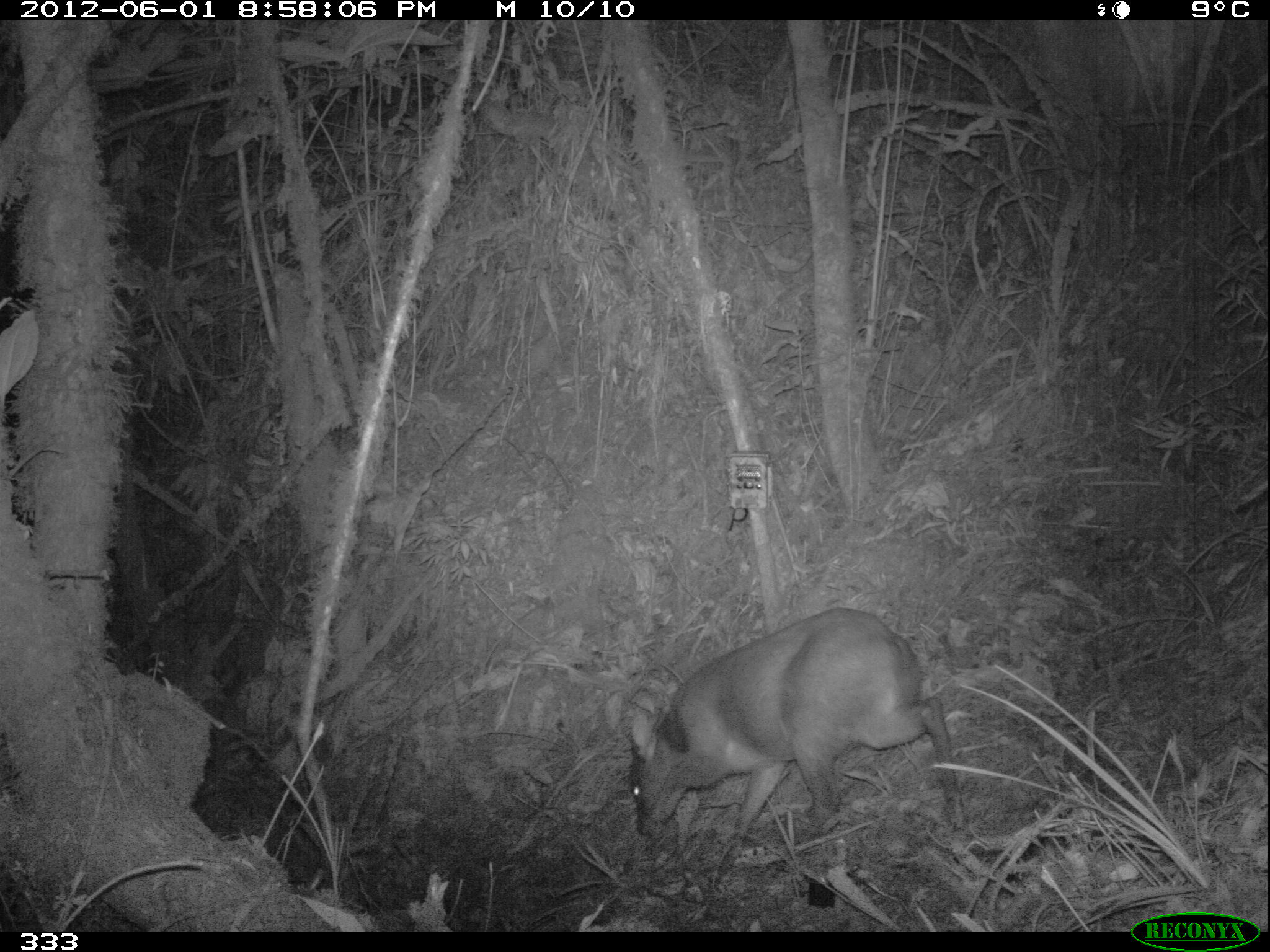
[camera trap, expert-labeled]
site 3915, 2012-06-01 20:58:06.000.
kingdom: Animalia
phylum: Chordata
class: Mammalia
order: Artiodactyla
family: Cervidae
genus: Mazama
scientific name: Mazama chunyi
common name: dwarf brocket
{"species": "Mazama chunyi (dwarf brocket)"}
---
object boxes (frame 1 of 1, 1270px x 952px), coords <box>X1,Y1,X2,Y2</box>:
mazama chunyi: <box>628,606,957,838</box>